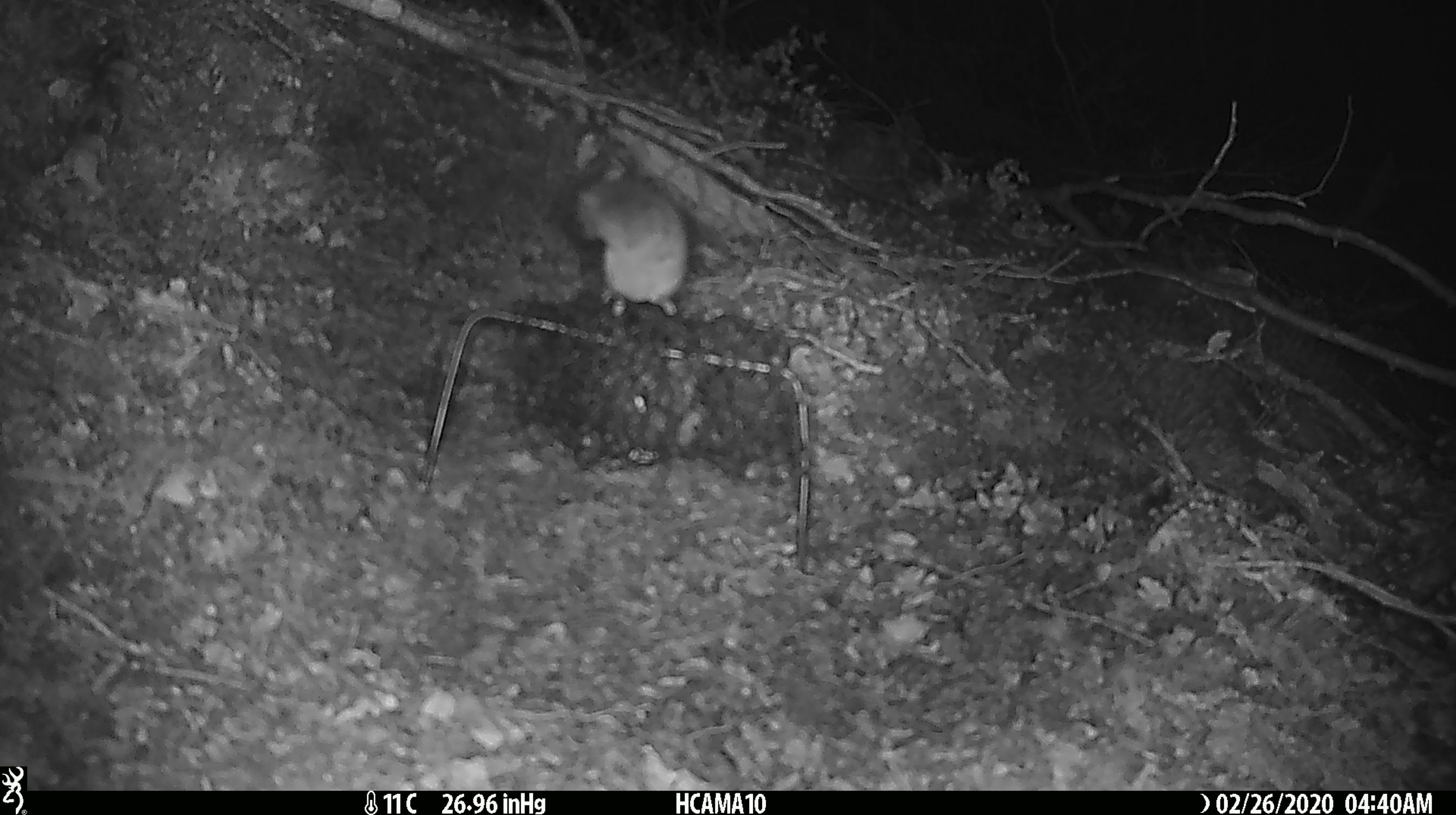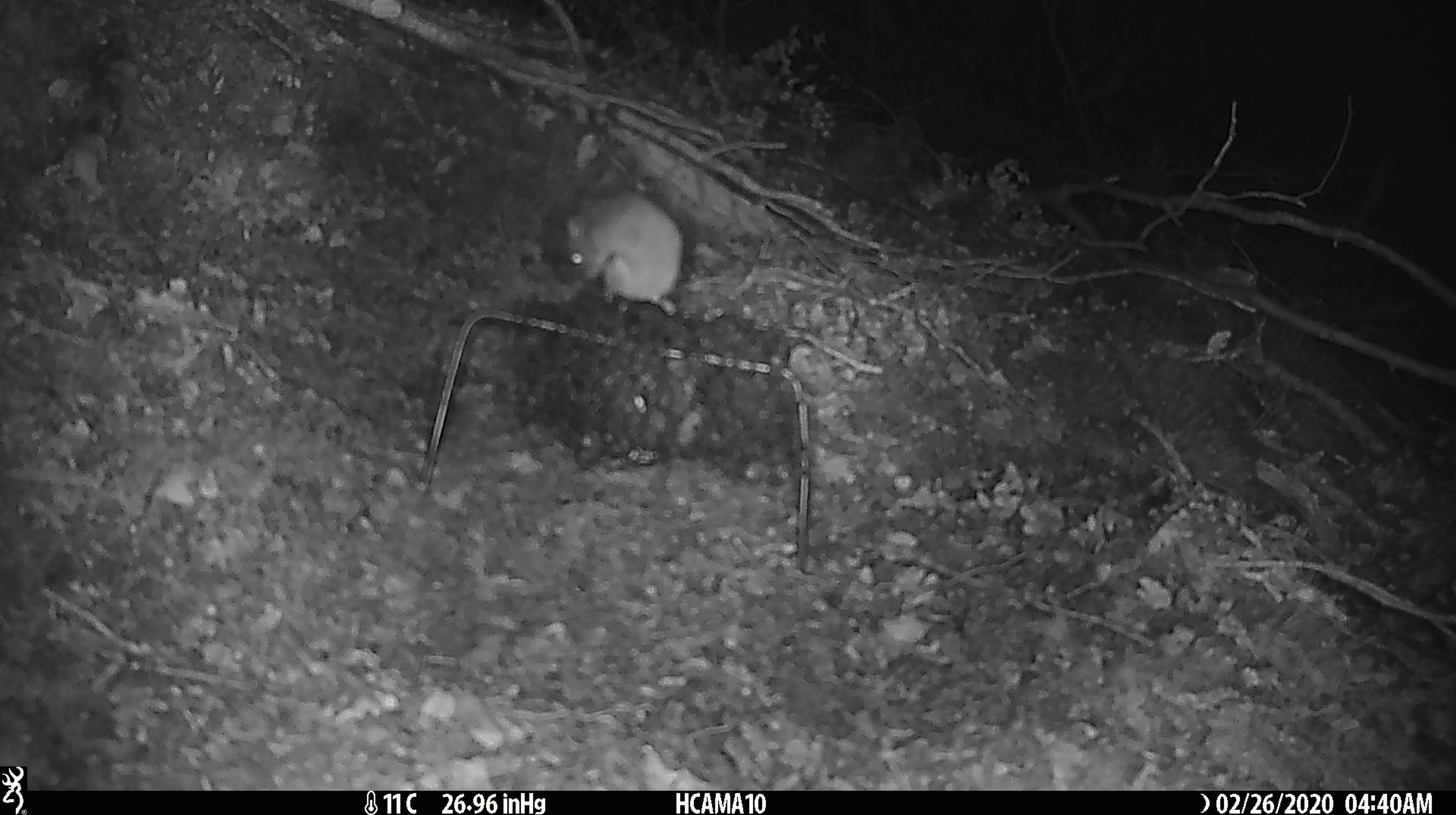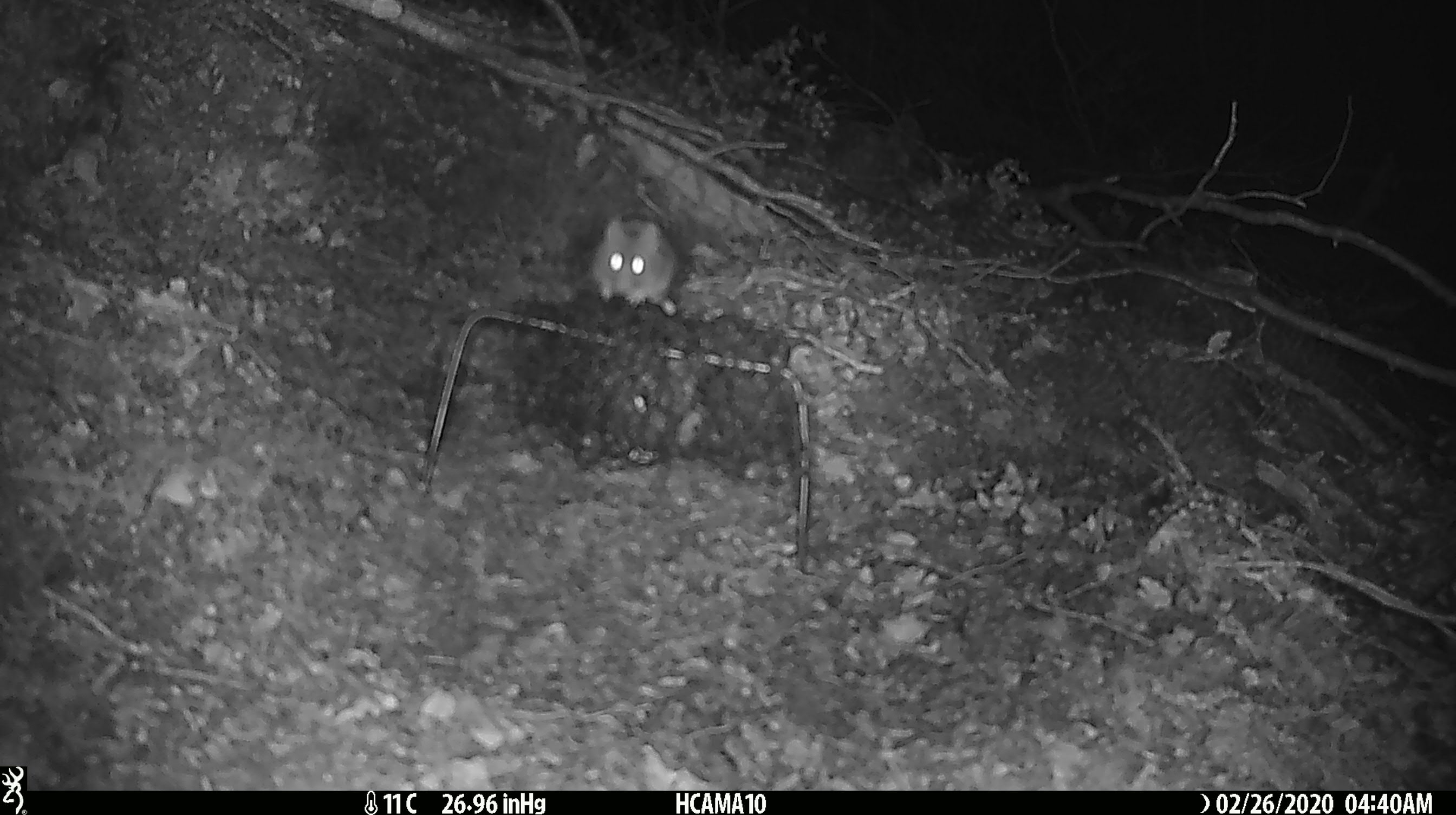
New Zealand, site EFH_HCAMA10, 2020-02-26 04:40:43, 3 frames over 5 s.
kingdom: Animalia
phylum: Chordata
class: Mammalia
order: Rodentia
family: Muridae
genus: Mus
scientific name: Mus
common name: mouse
Mouse (Mus).